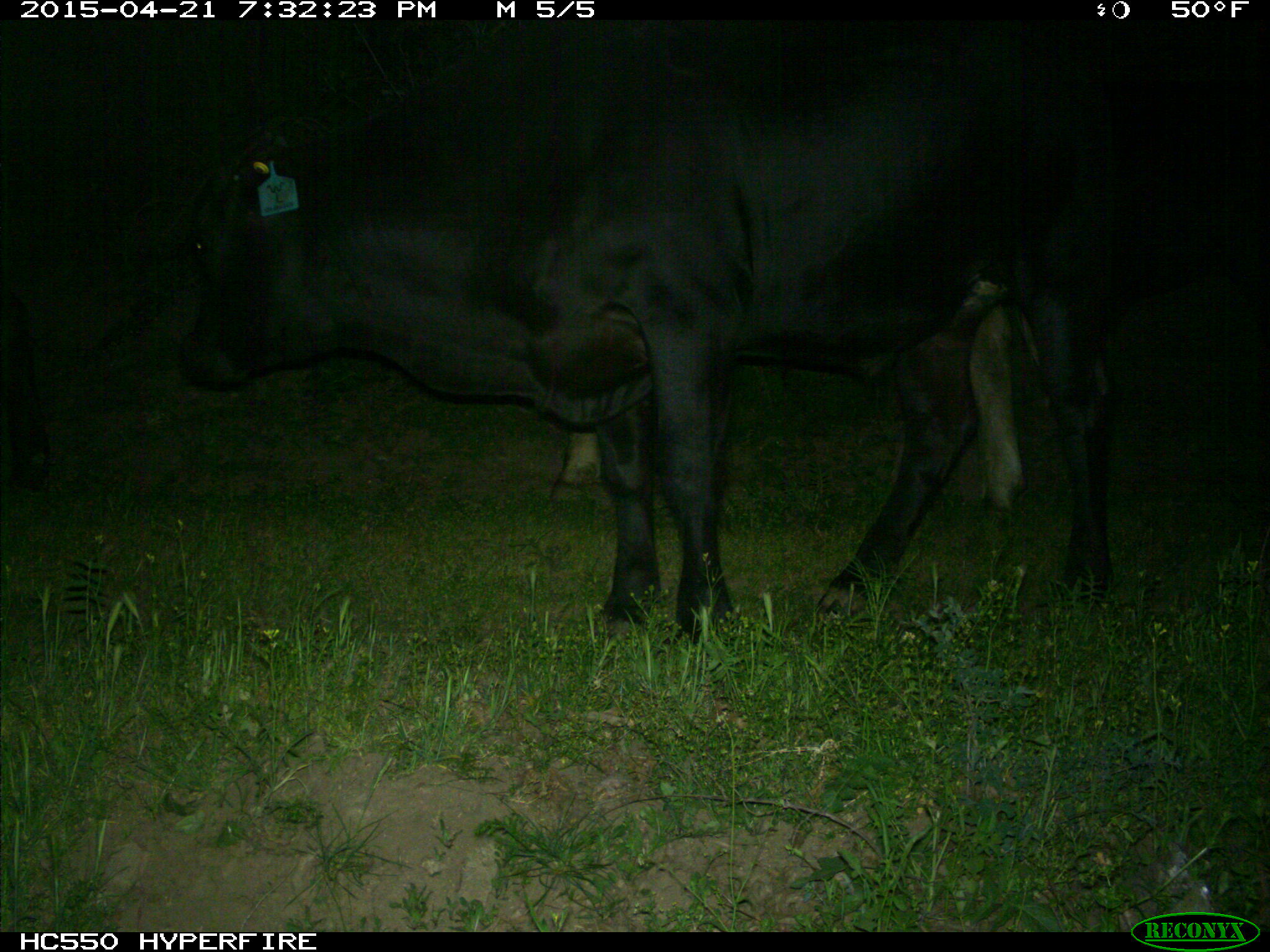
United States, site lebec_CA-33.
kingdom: Animalia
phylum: Chordata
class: Mammalia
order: Artiodactyla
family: Bovidae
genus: Bos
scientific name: Bos taurus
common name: domestic cow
Bos taurus (domestic cow).